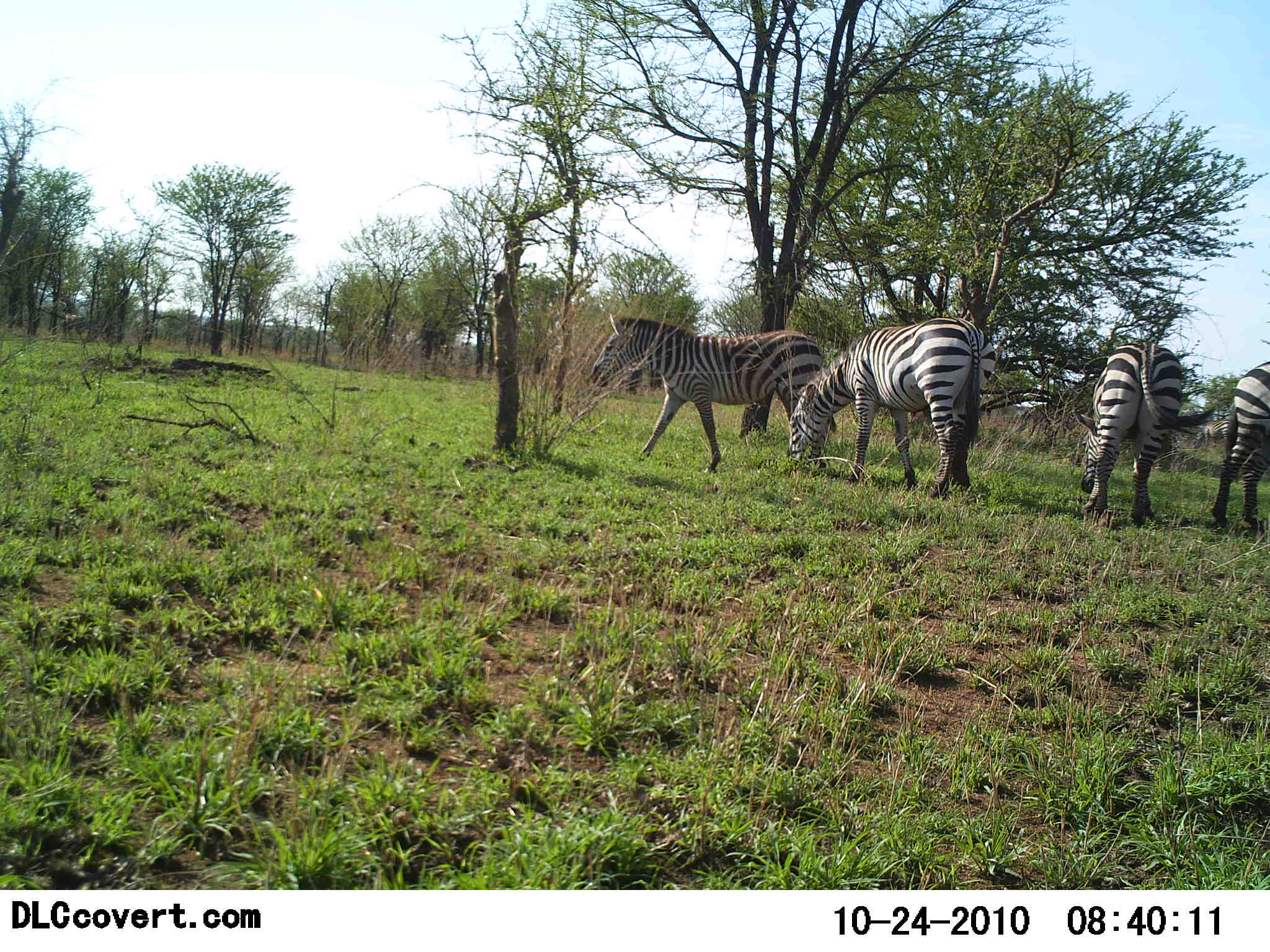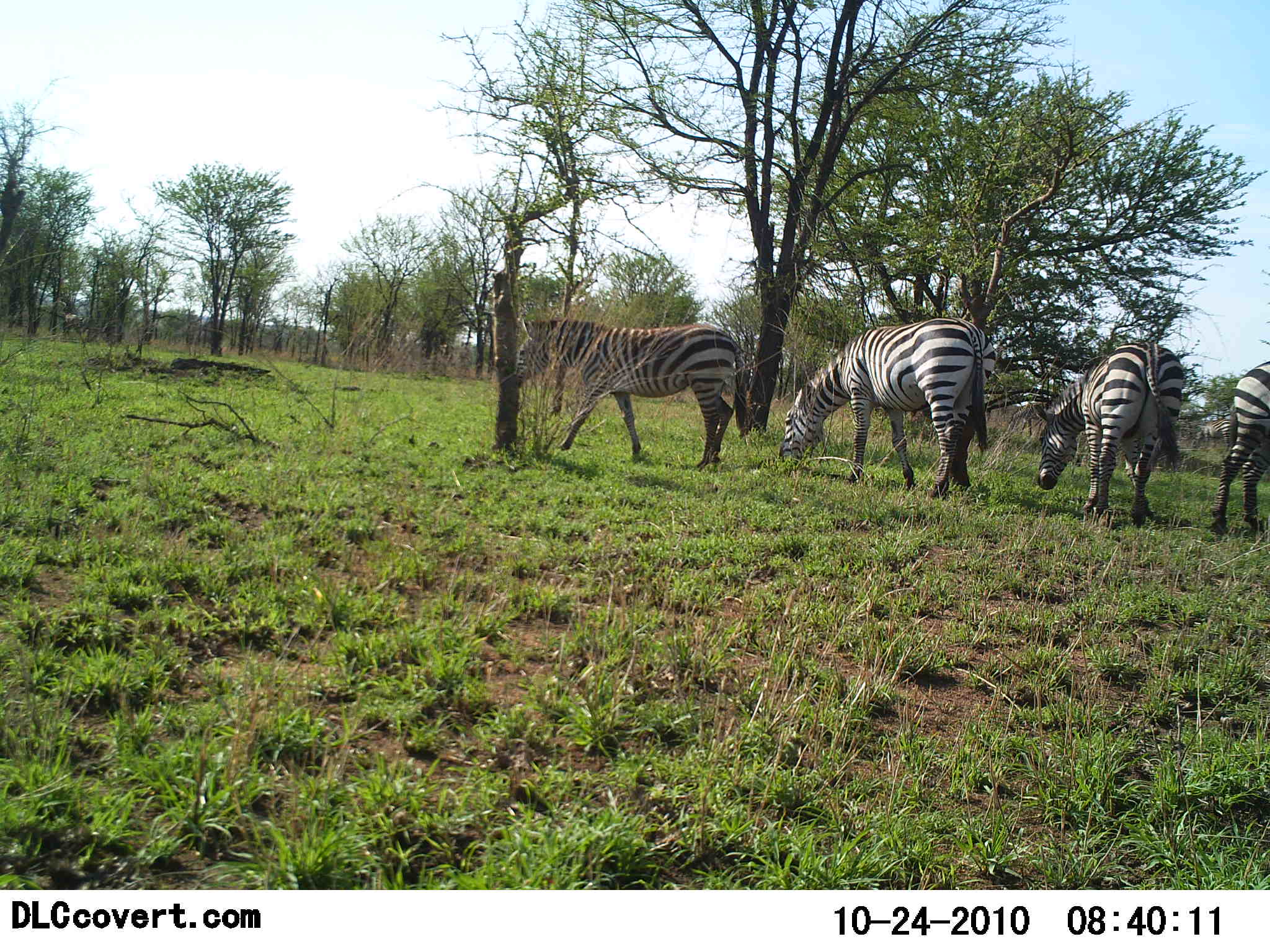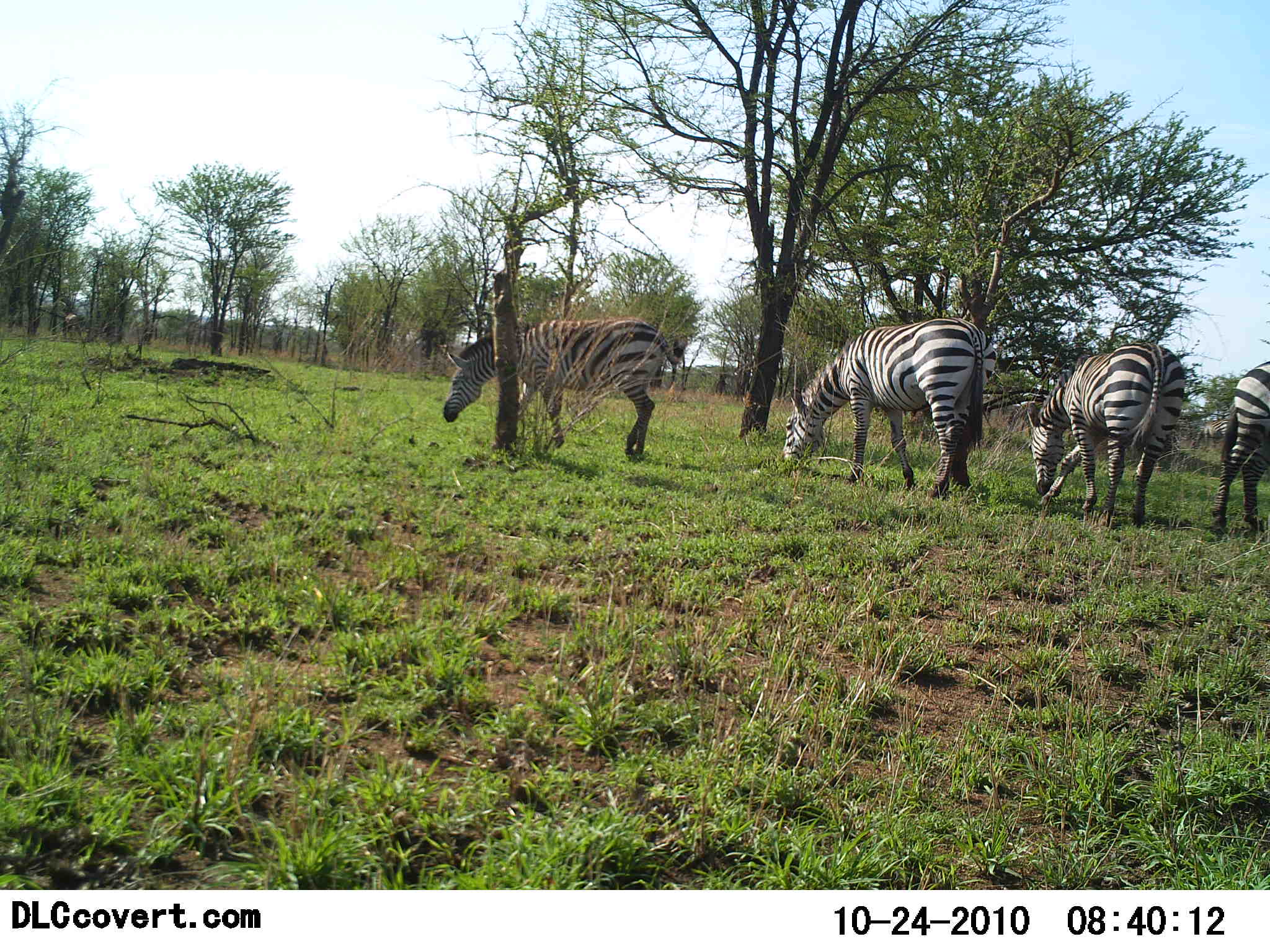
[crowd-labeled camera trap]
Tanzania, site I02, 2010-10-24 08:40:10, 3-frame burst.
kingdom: Animalia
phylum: Chordata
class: Mammalia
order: Perissodactyla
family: Equidae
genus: Equus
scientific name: Equus quagga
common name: plains zebra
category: zebra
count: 4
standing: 38%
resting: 0%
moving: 62%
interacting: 0%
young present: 0%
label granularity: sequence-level